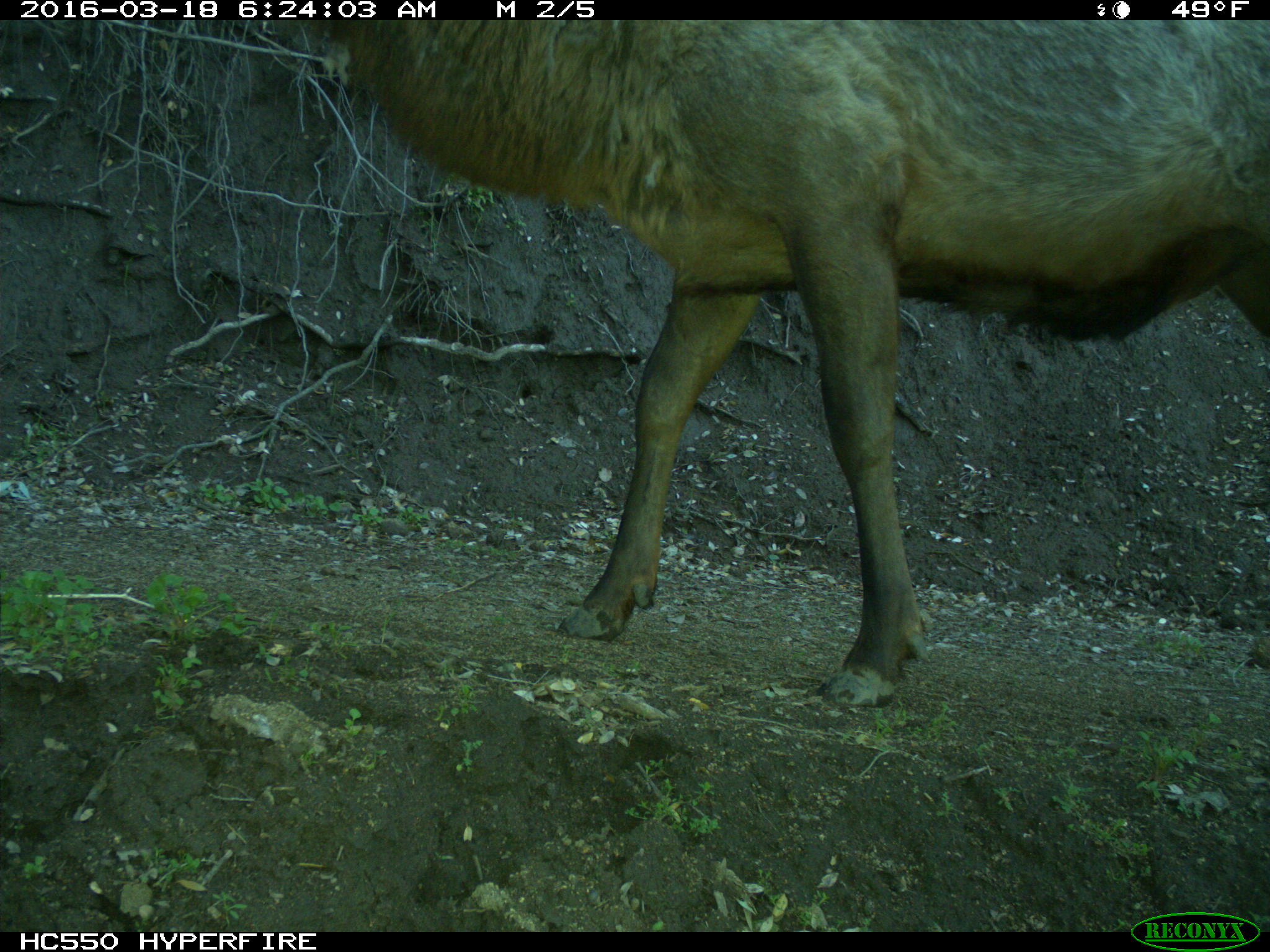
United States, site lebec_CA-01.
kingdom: Animalia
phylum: Chordata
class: Mammalia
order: Artiodactyla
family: Cervidae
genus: Cervus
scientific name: Cervus canadensis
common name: elk